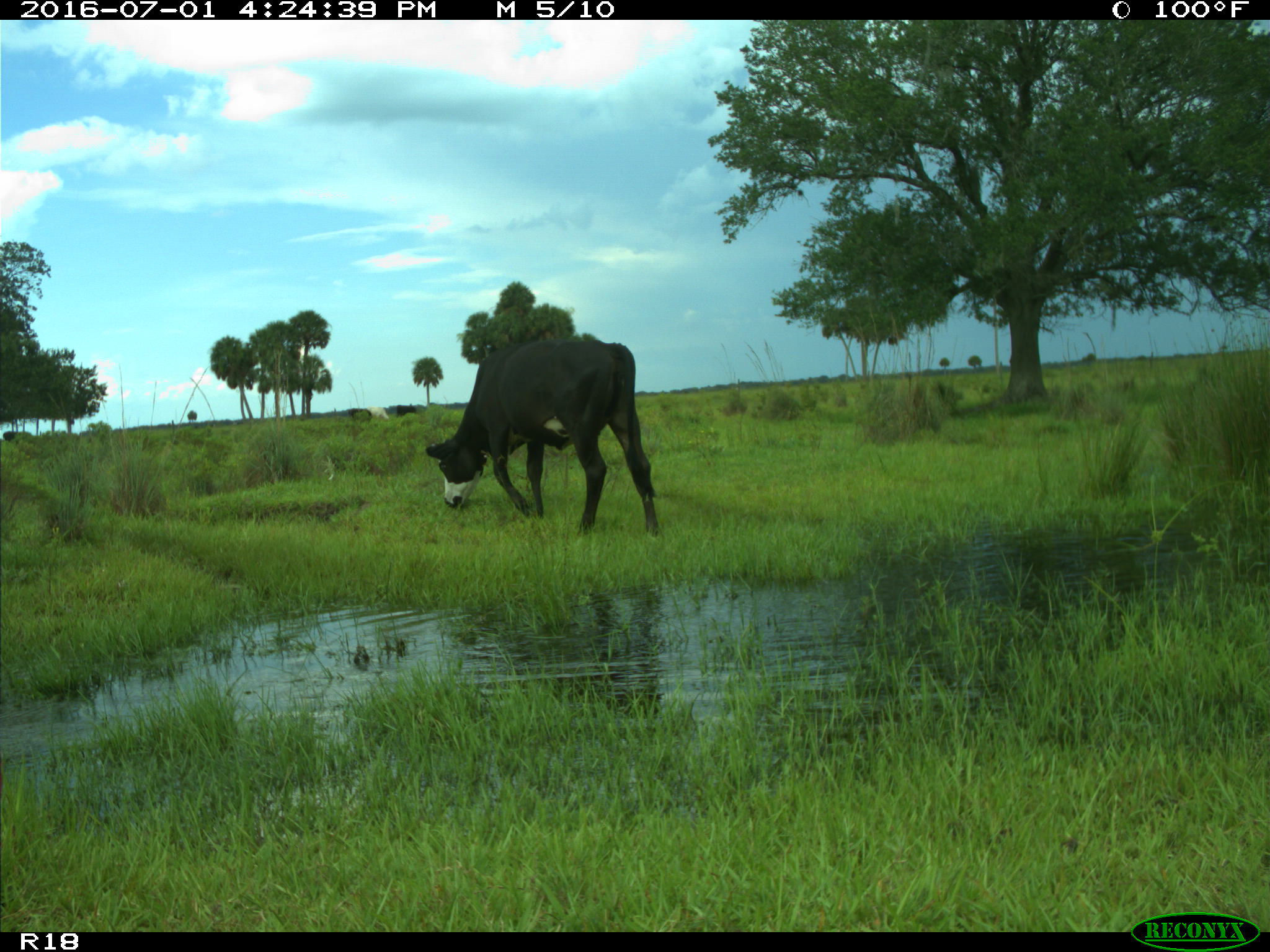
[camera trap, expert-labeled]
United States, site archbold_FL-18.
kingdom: Animalia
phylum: Chordata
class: Mammalia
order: Artiodactyla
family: Bovidae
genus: Bos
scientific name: Bos taurus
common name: domestic cow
Bos taurus (domestic cow).